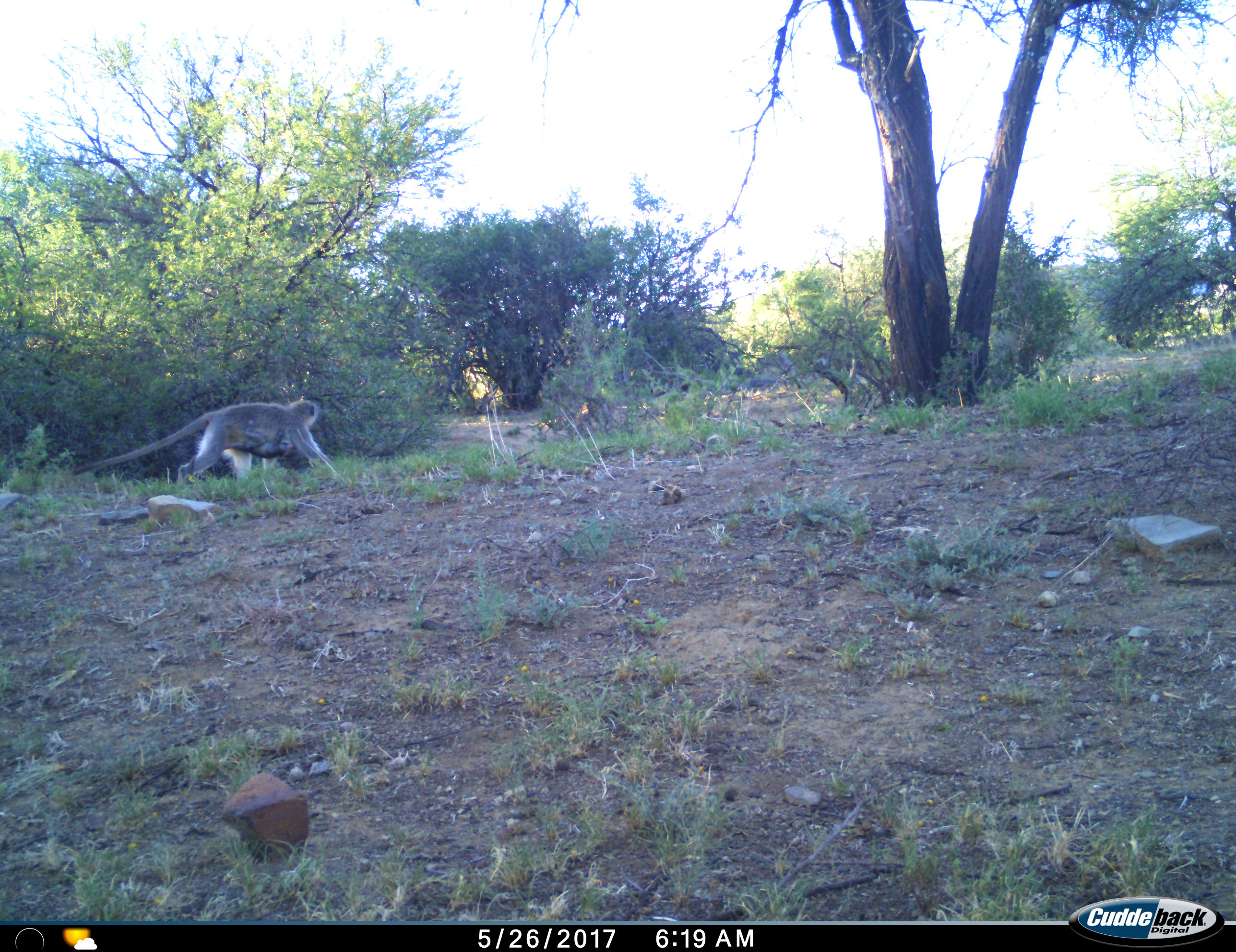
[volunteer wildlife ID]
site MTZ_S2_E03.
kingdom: Animalia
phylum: Chordata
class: Mammalia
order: Primates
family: Cercopithecidae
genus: Chlorocebus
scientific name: Chlorocebus pygerythrus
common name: vervet monkey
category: monkeyvervet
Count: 1.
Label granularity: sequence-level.